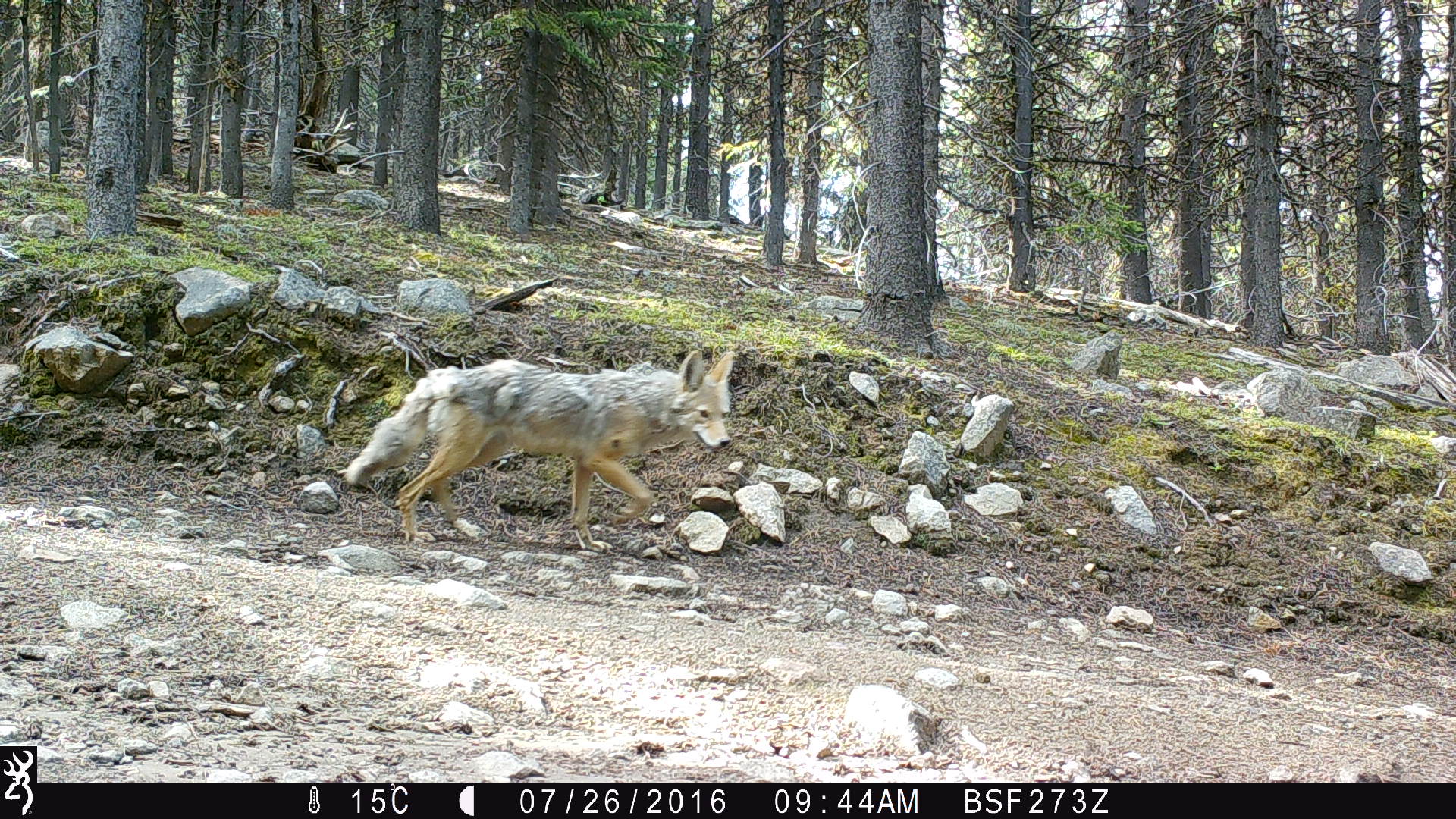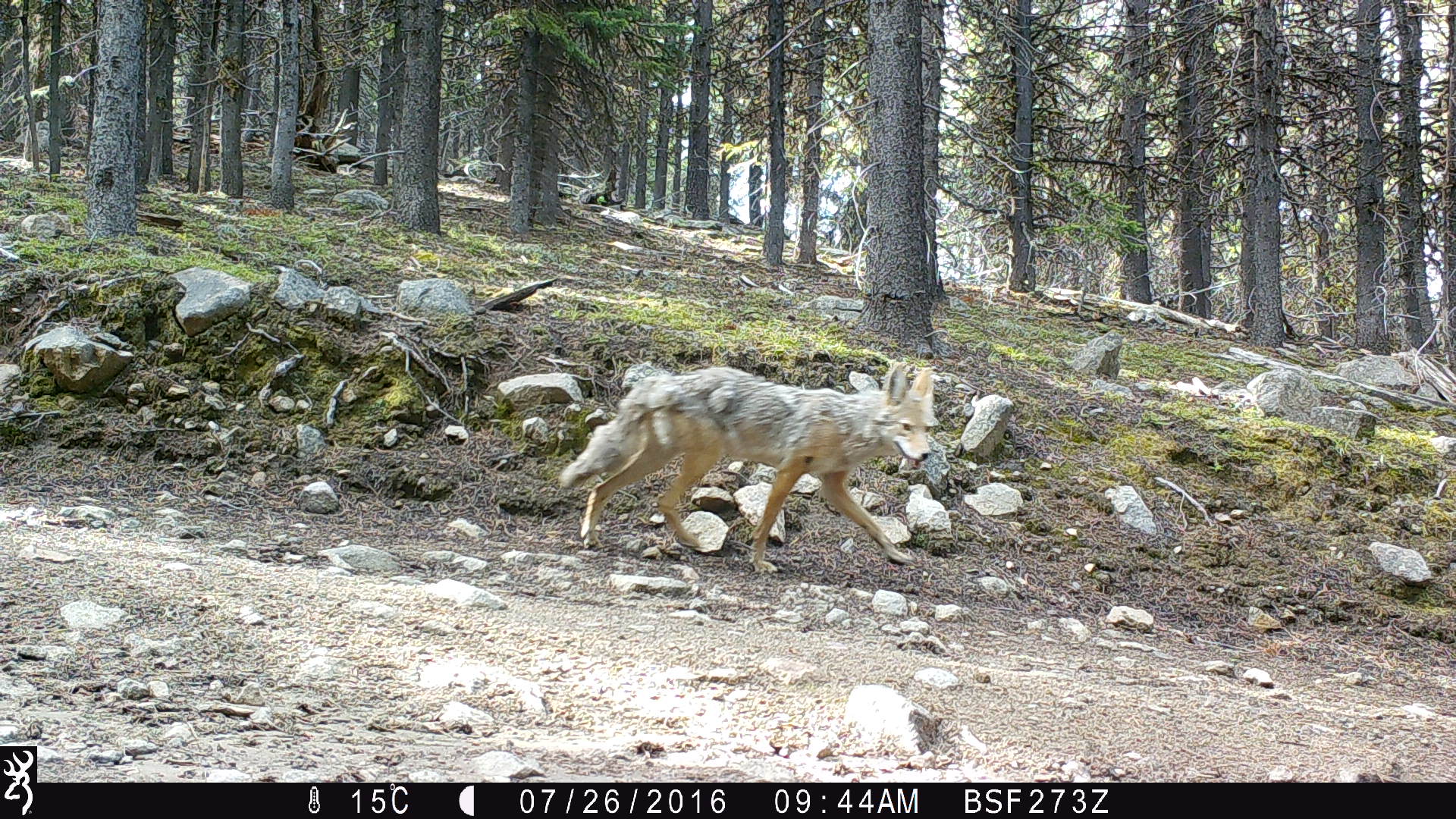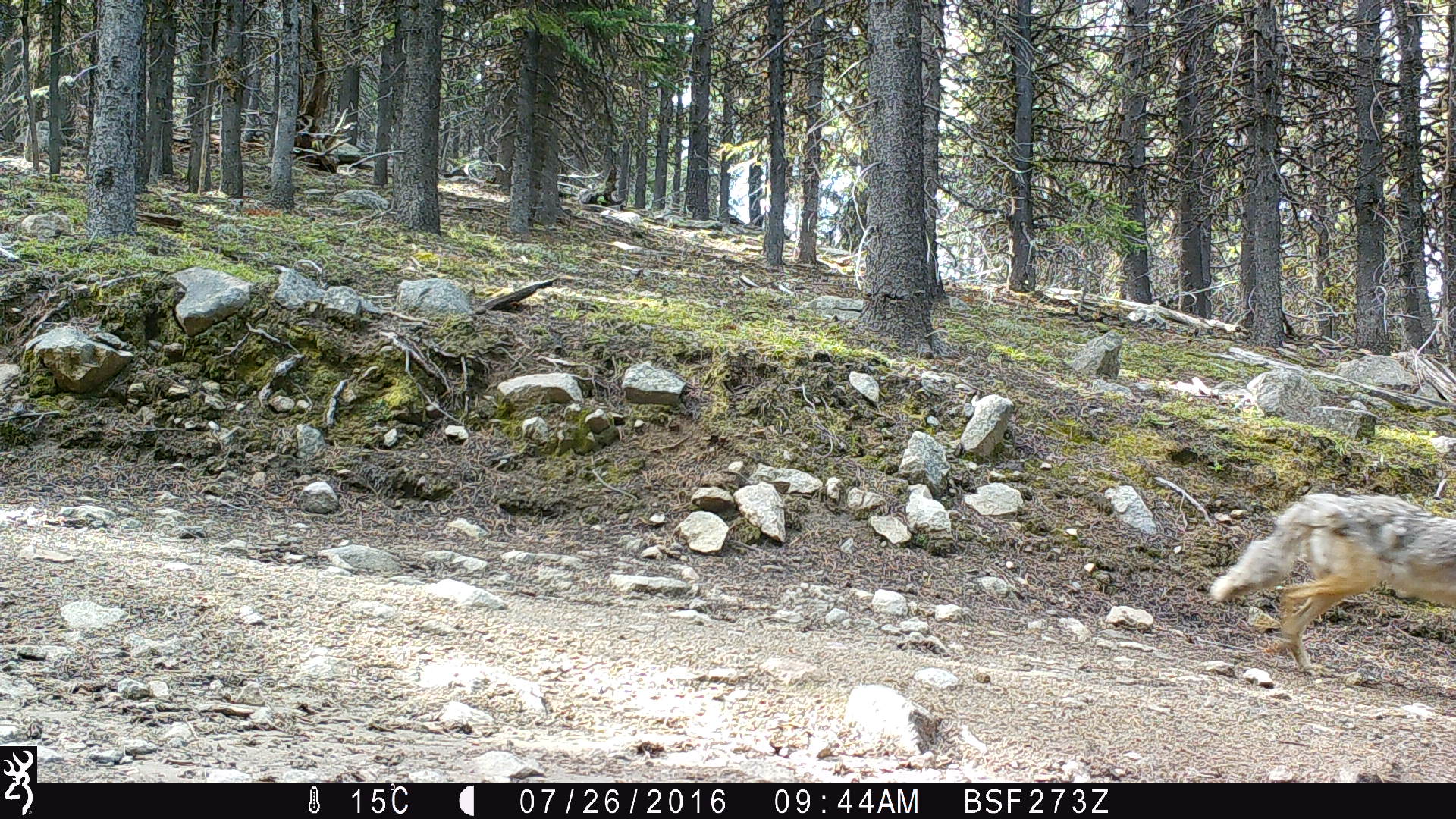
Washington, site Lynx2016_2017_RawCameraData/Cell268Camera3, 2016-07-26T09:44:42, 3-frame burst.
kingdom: Animalia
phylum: Chordata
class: Mammalia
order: Carnivora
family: Canidae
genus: Canis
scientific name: Canis latrans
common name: coyote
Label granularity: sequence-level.